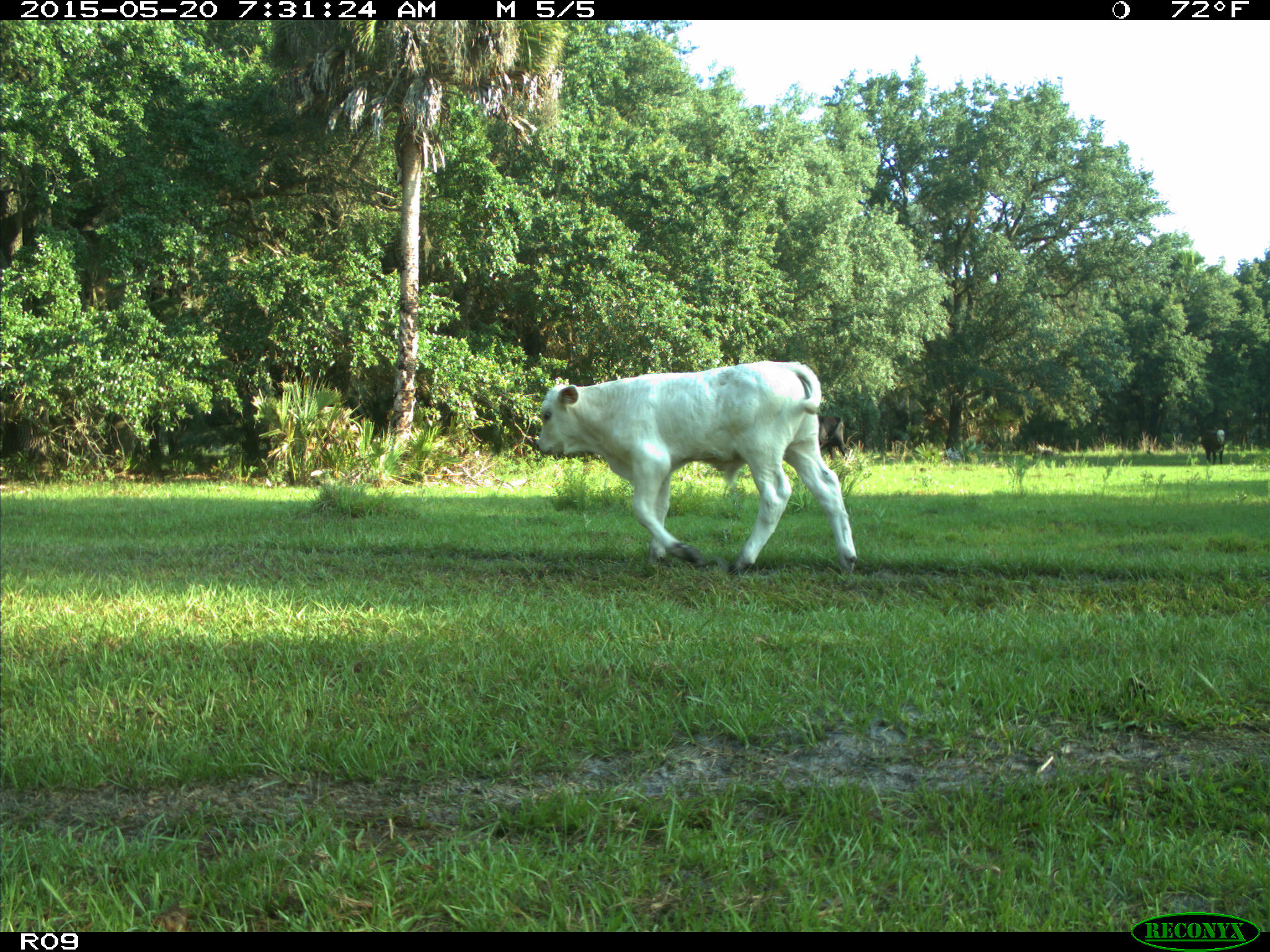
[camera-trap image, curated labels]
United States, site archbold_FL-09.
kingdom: Animalia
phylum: Chordata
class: Mammalia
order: Artiodactyla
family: Bovidae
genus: Bos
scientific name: Bos taurus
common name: domestic cow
Bos taurus (domestic cow).